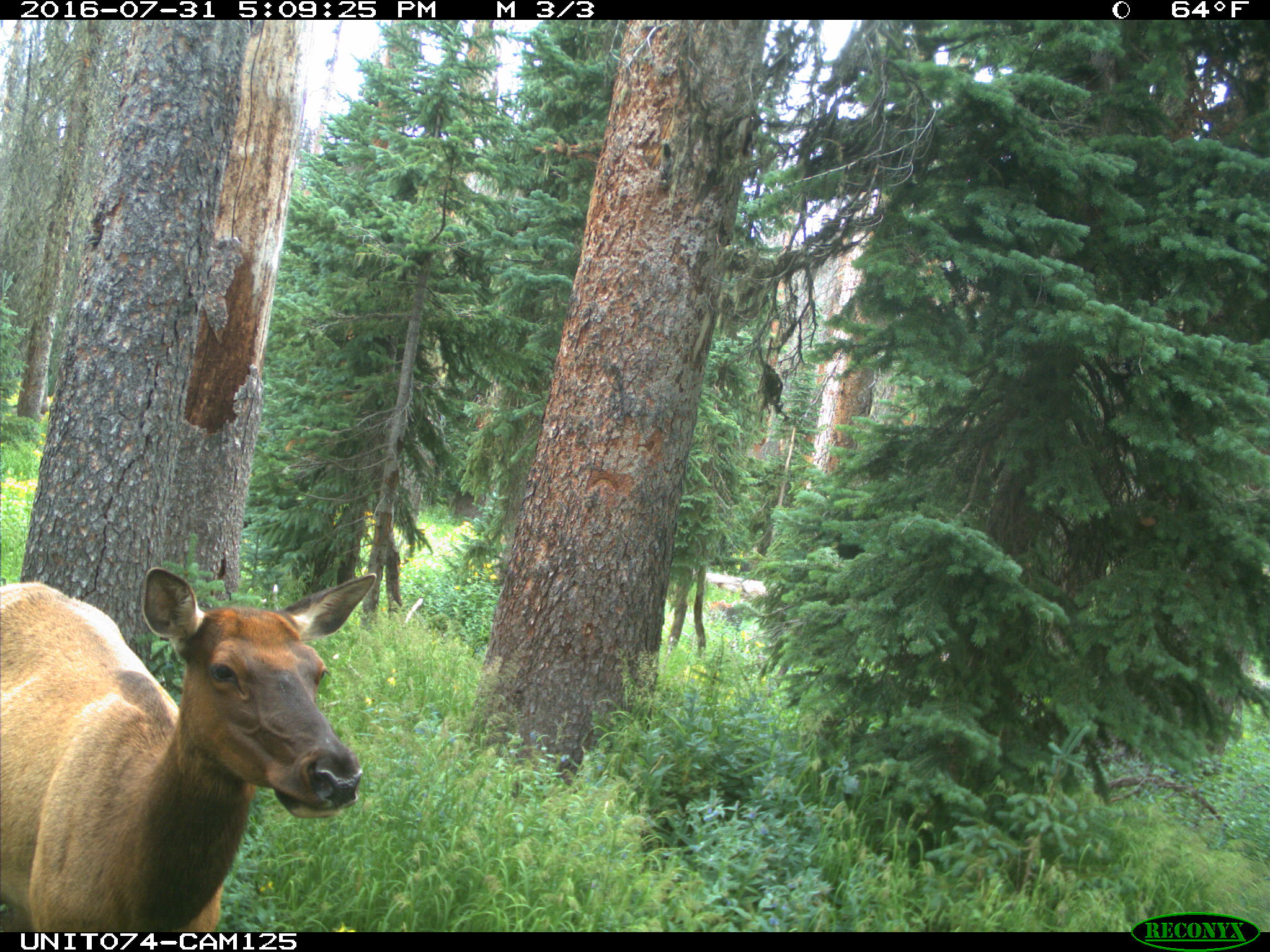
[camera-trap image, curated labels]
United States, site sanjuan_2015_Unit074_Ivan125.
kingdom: Animalia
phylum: Chordata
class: Mammalia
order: Artiodactyla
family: Cervidae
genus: Cervus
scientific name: Cervus elaphus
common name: red deer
Cervus elaphus (red deer).